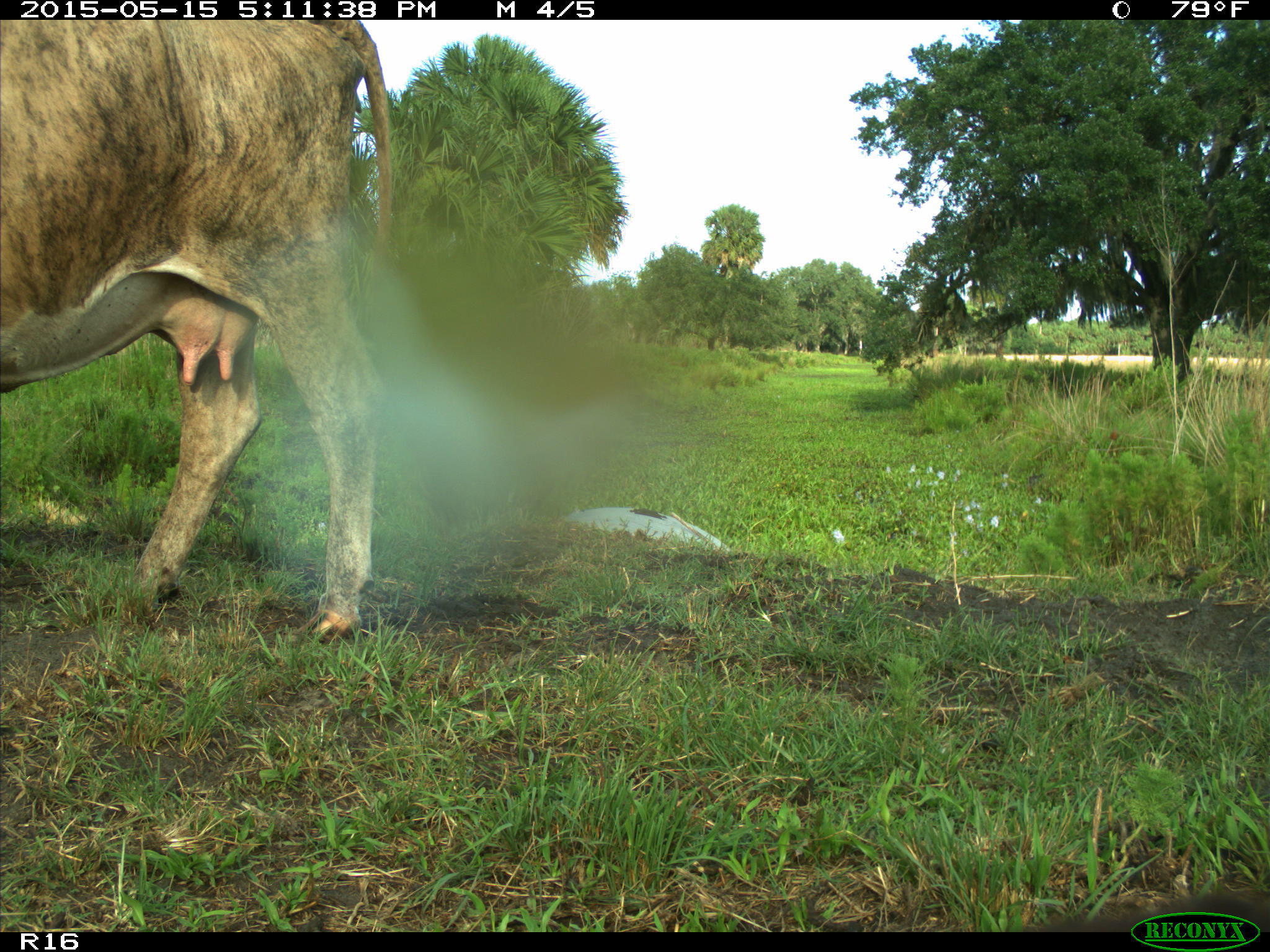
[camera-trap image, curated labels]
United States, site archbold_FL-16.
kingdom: Animalia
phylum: Chordata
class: Mammalia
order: Artiodactyla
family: Bovidae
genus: Bos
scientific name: Bos taurus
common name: domestic cow